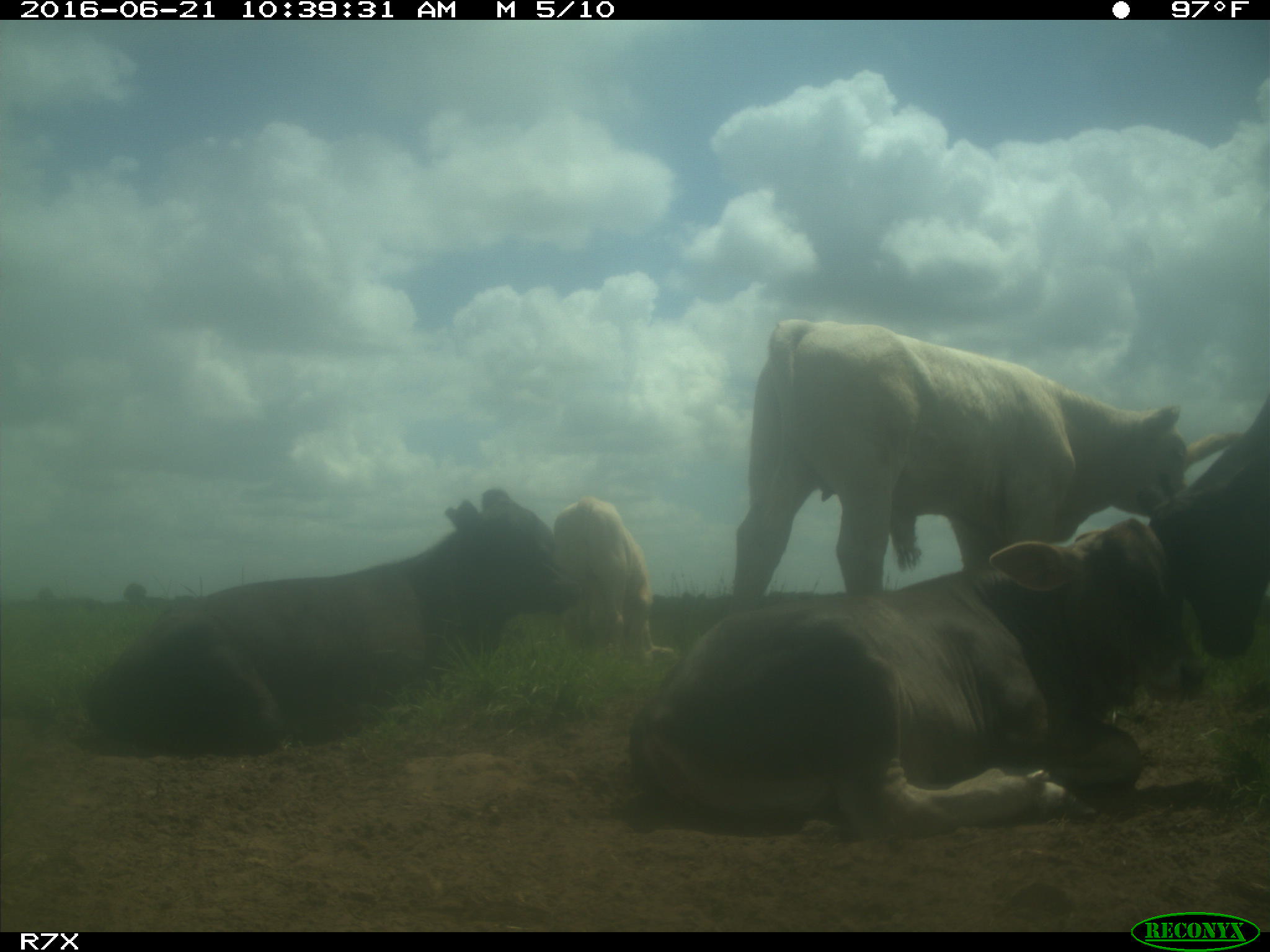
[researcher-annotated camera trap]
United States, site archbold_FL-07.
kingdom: Animalia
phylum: Chordata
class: Mammalia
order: Artiodactyla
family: Bovidae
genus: Bos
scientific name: Bos taurus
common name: domestic cow